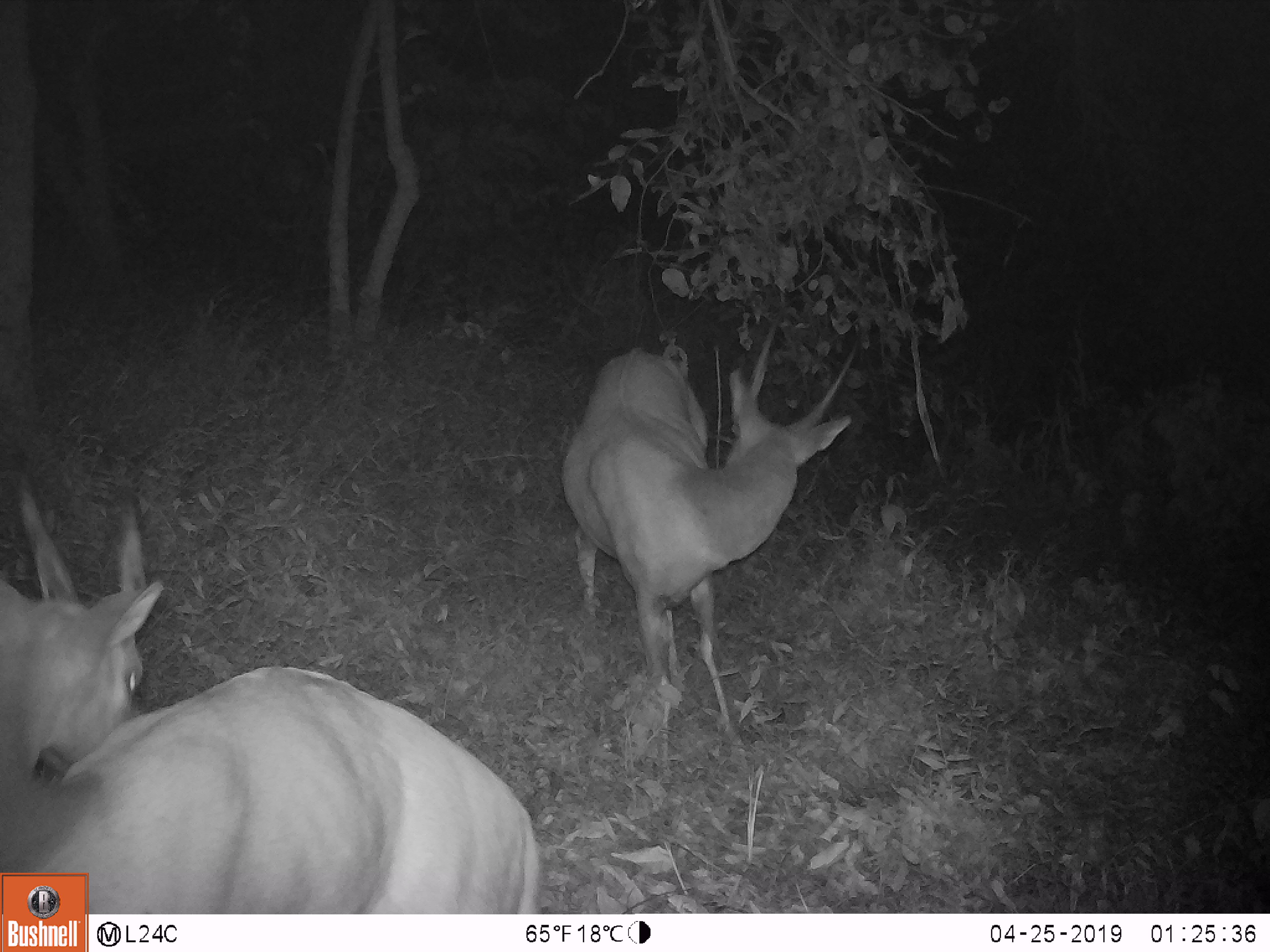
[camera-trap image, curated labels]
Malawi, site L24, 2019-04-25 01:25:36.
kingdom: Animalia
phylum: Chordata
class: Mammalia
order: Artiodactyla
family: Bovidae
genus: Tragelaphus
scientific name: Tragelaphus sylvaticus sylvaticus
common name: cape bushbuck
Cape bushbuck (Tragelaphus sylvaticus sylvaticus), count 2.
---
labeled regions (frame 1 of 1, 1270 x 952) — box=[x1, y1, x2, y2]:
cape bushbuck: box=[0, 465, 555, 866]; box=[555, 300, 872, 733]